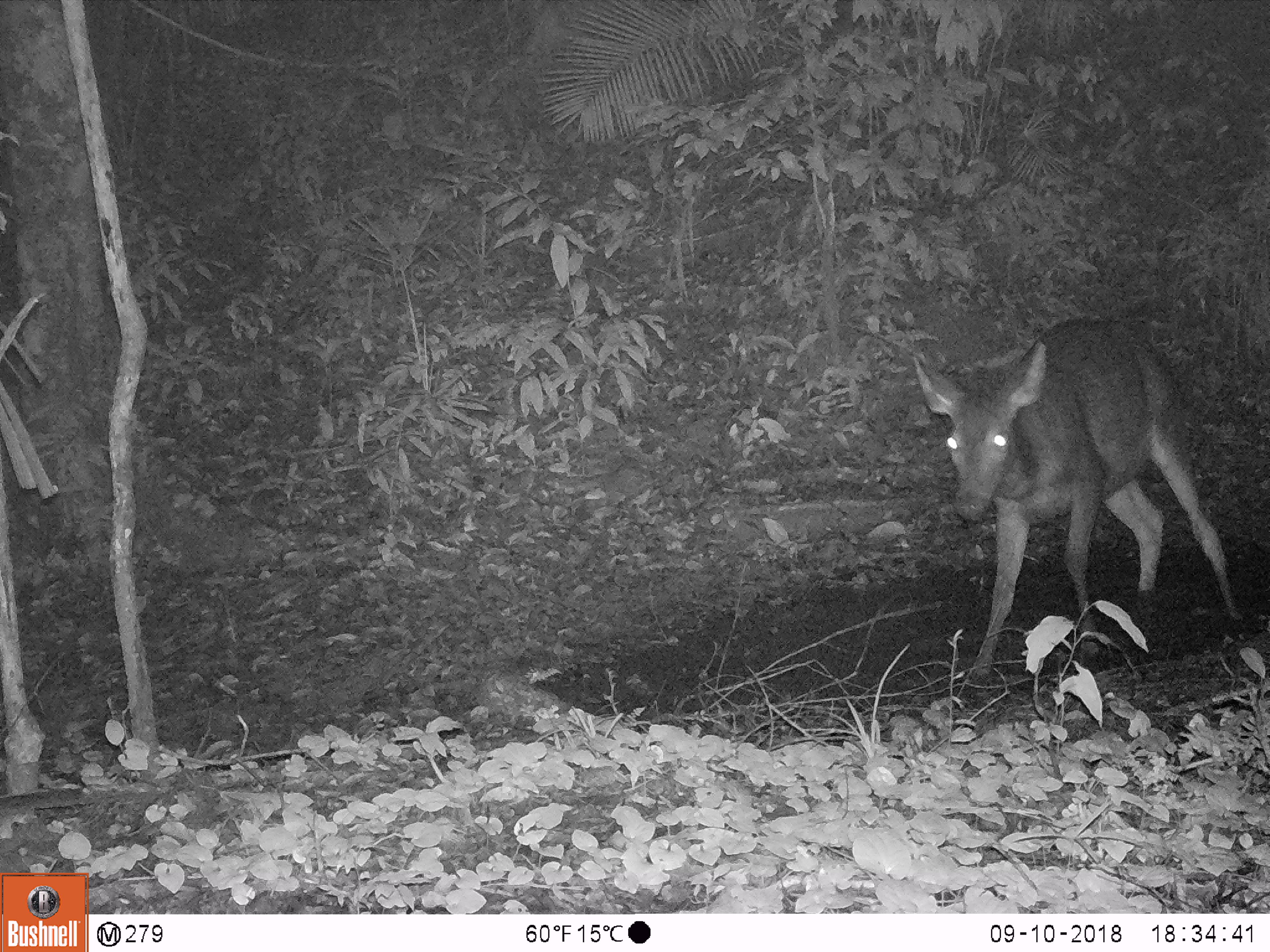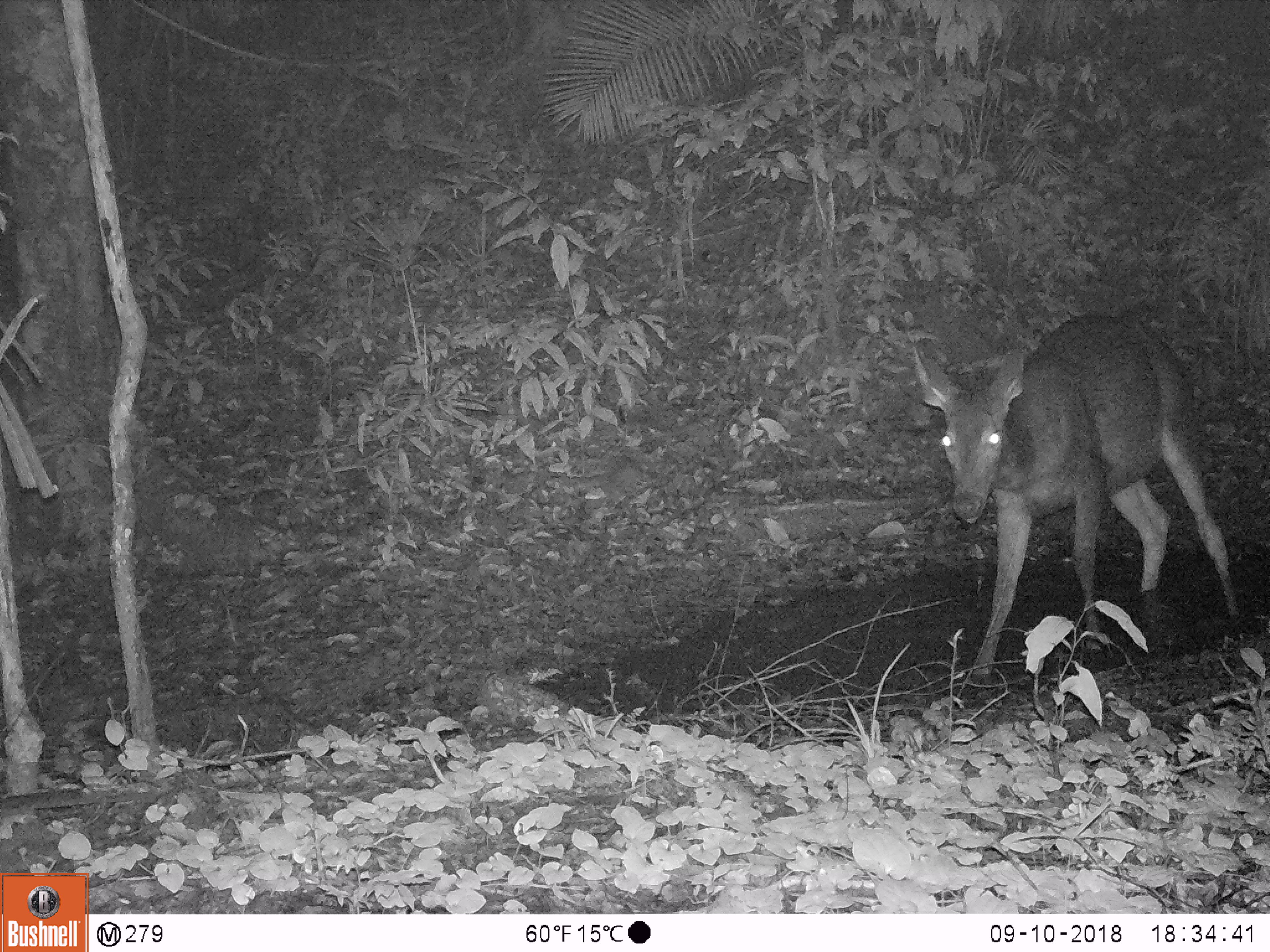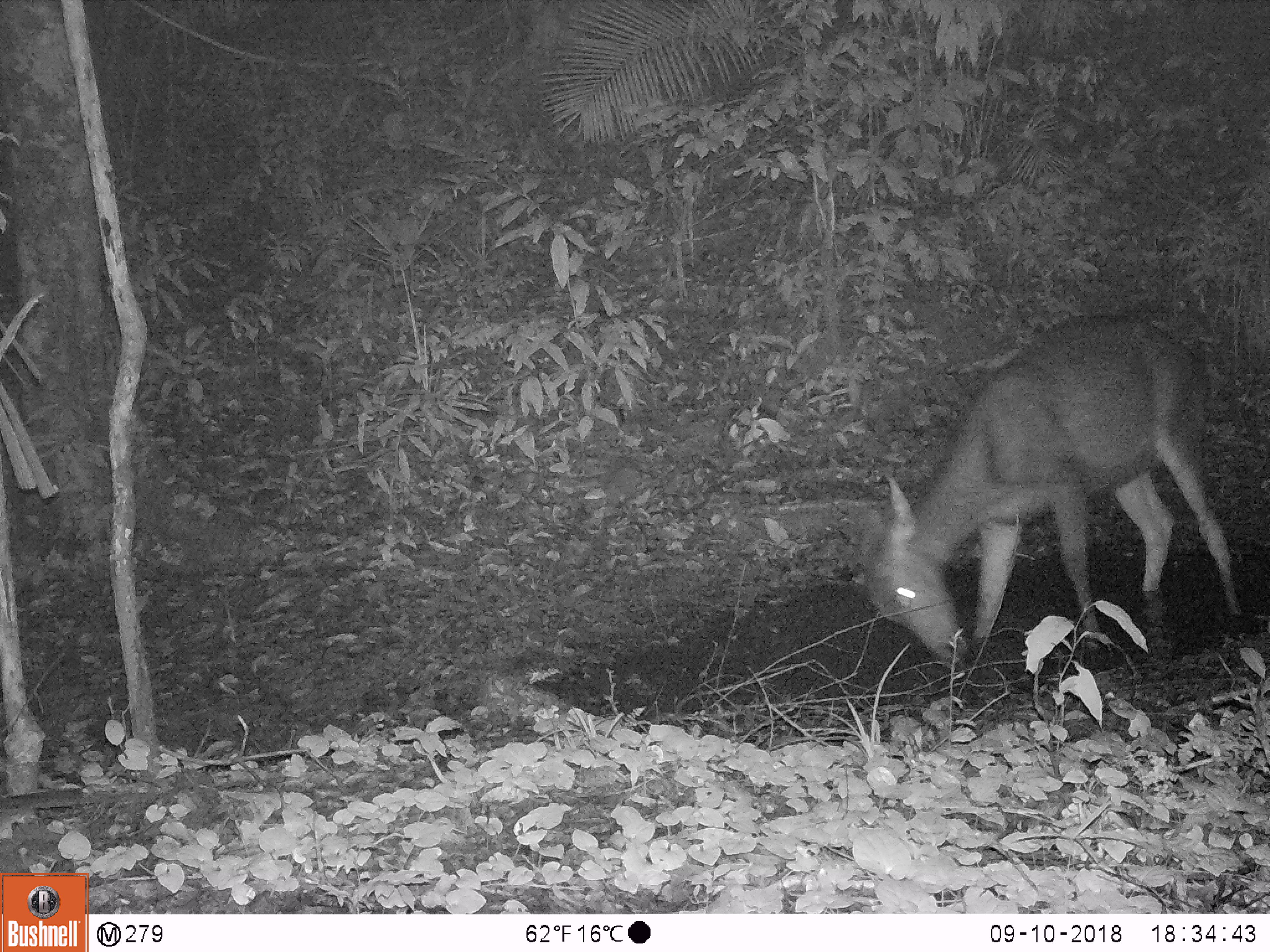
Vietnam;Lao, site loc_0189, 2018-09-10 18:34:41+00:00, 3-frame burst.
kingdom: Animalia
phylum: Chordata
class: Mammalia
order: Artiodactyla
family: Cervidae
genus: Rusa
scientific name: Rusa unicolor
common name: sambar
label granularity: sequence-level